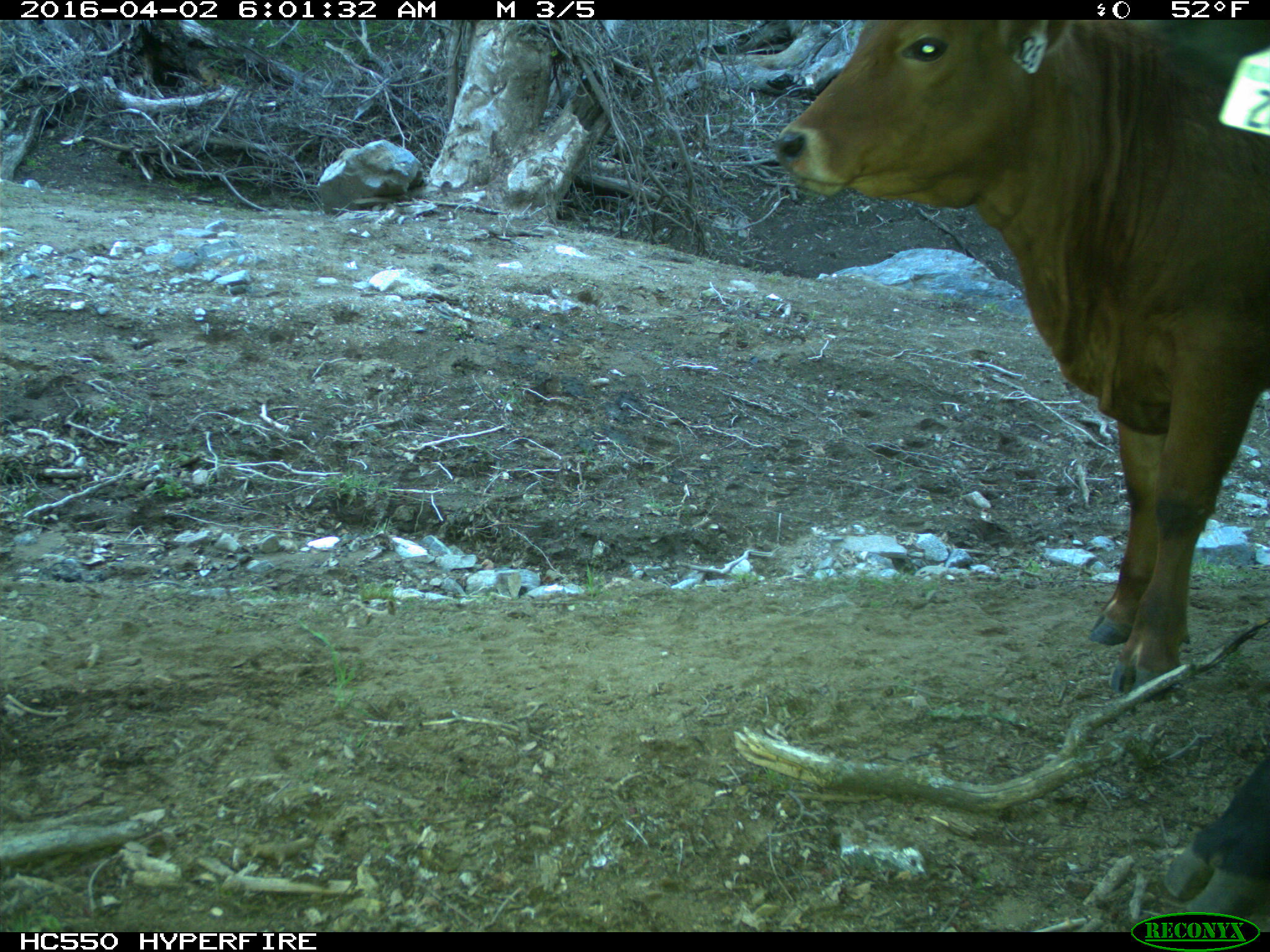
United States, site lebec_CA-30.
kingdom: Animalia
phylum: Chordata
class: Mammalia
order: Artiodactyla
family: Bovidae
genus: Bos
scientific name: Bos taurus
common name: domestic cow